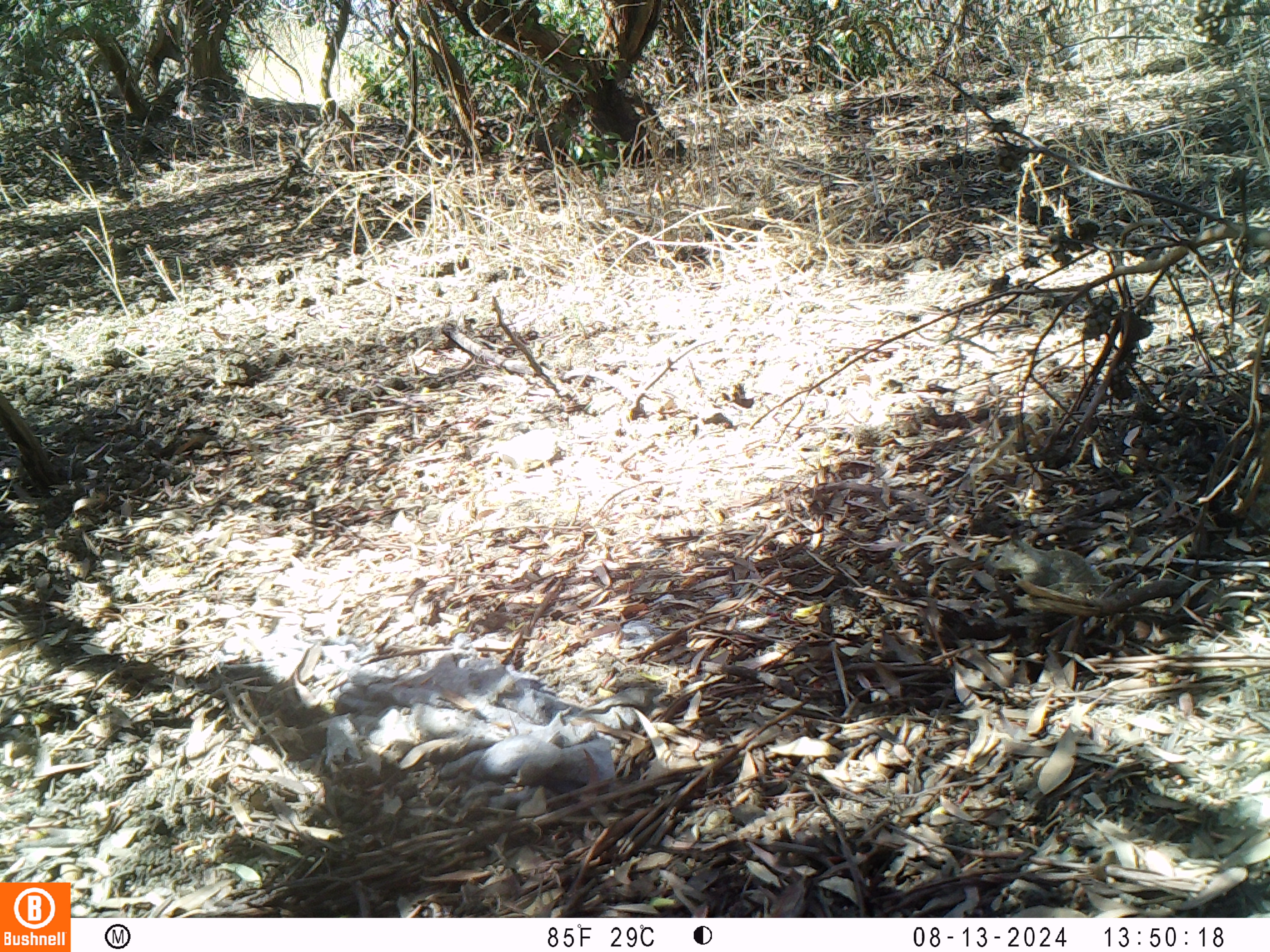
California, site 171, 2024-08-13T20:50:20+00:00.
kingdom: Animalia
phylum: Chordata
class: Mammalia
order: Rodentia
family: Sciuridae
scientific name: Sciuridae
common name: squirrel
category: unknown squirrel